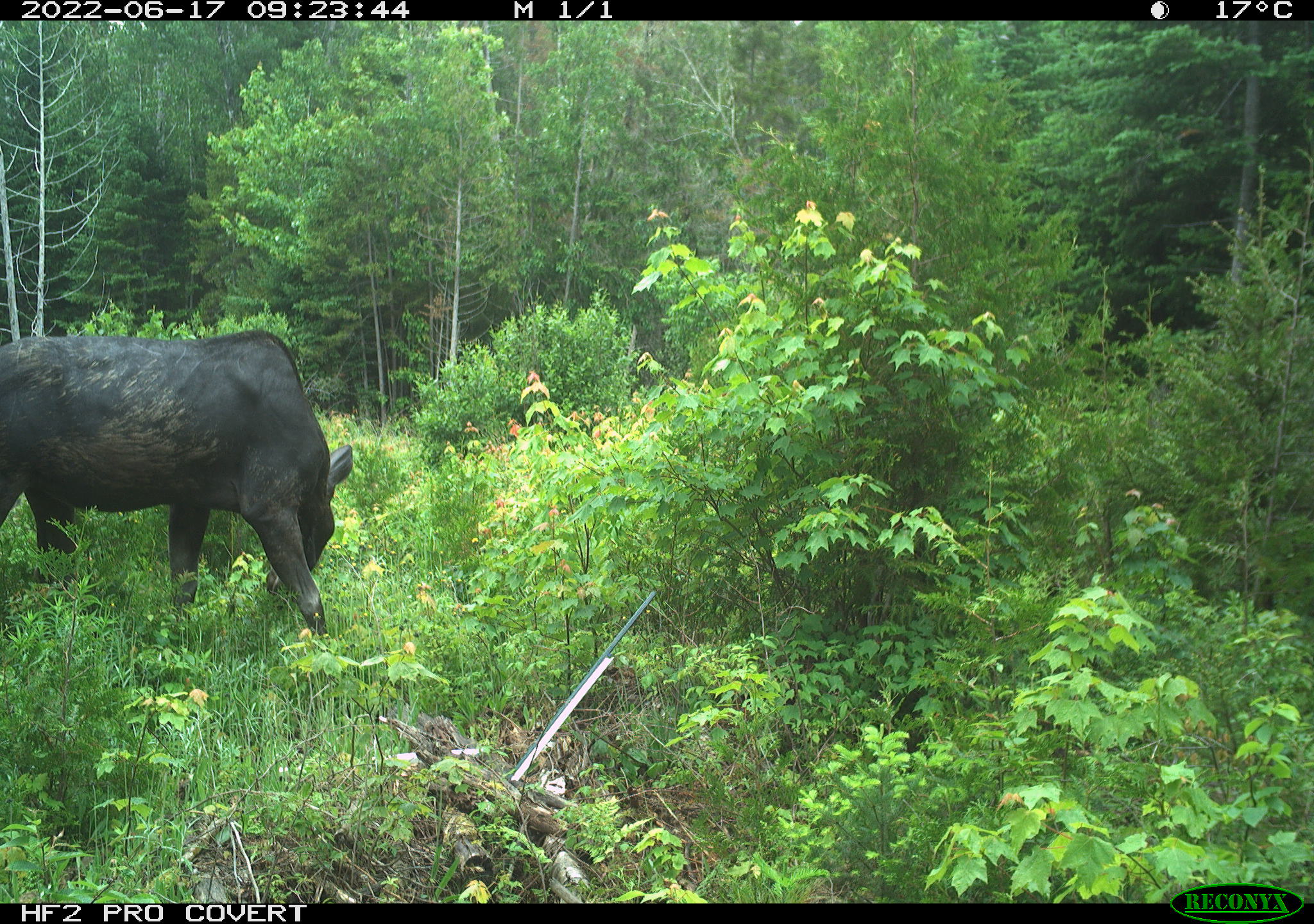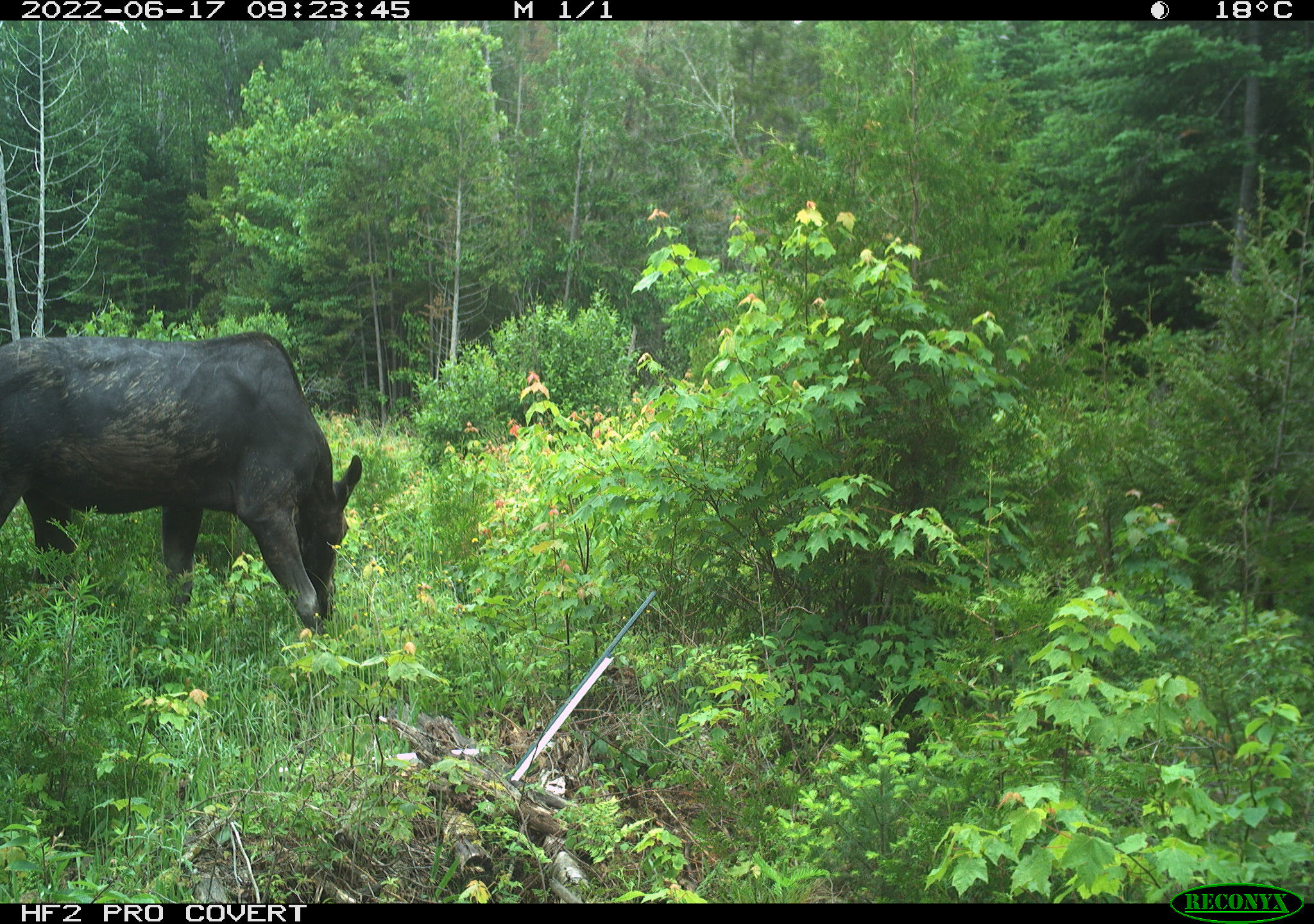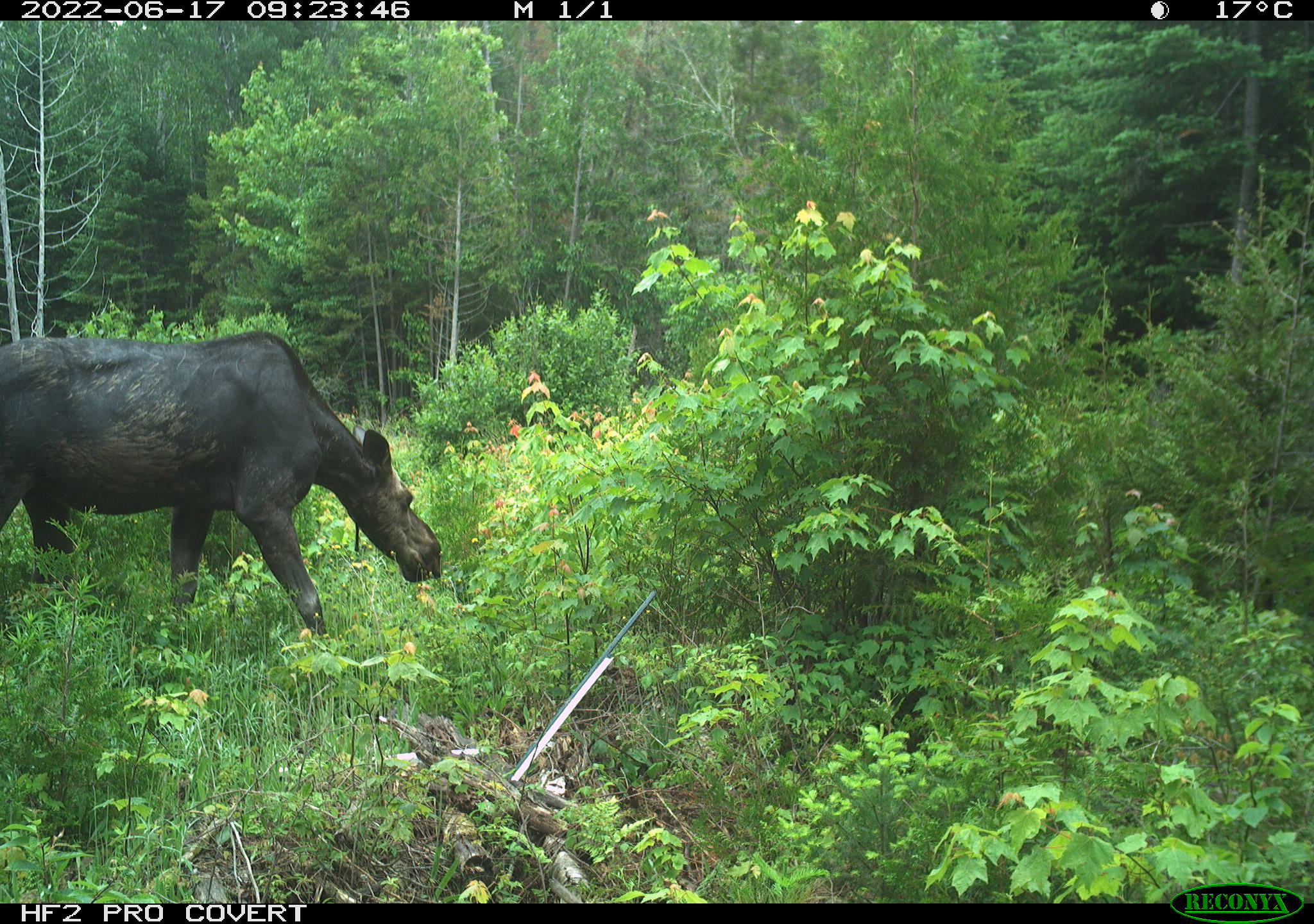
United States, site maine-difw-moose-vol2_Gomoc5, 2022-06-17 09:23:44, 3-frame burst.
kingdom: Animalia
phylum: Chordata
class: Mammalia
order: Artiodactyla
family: Cervidae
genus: Alces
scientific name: Alces alces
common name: moose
Moose (Alces alces).